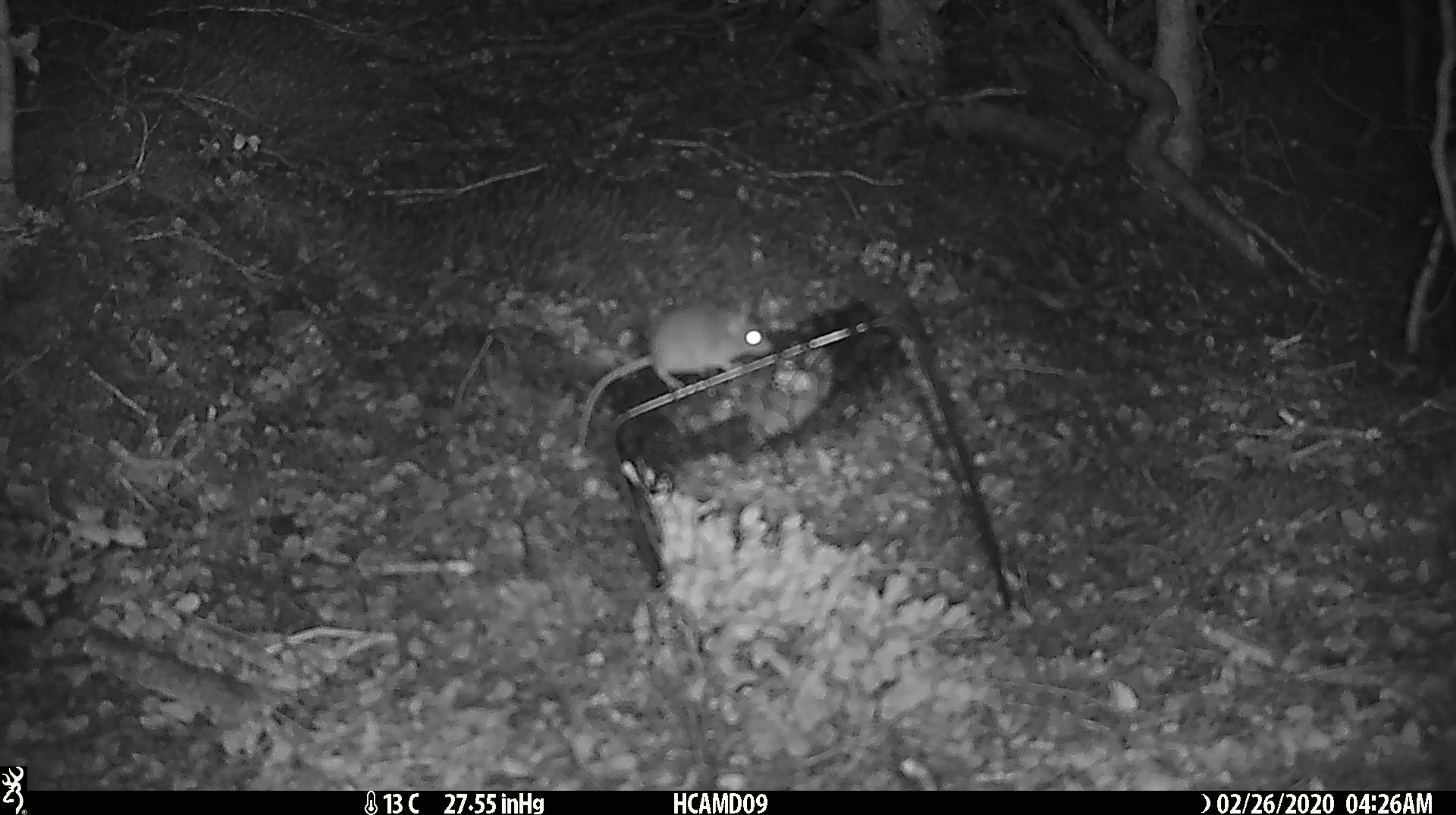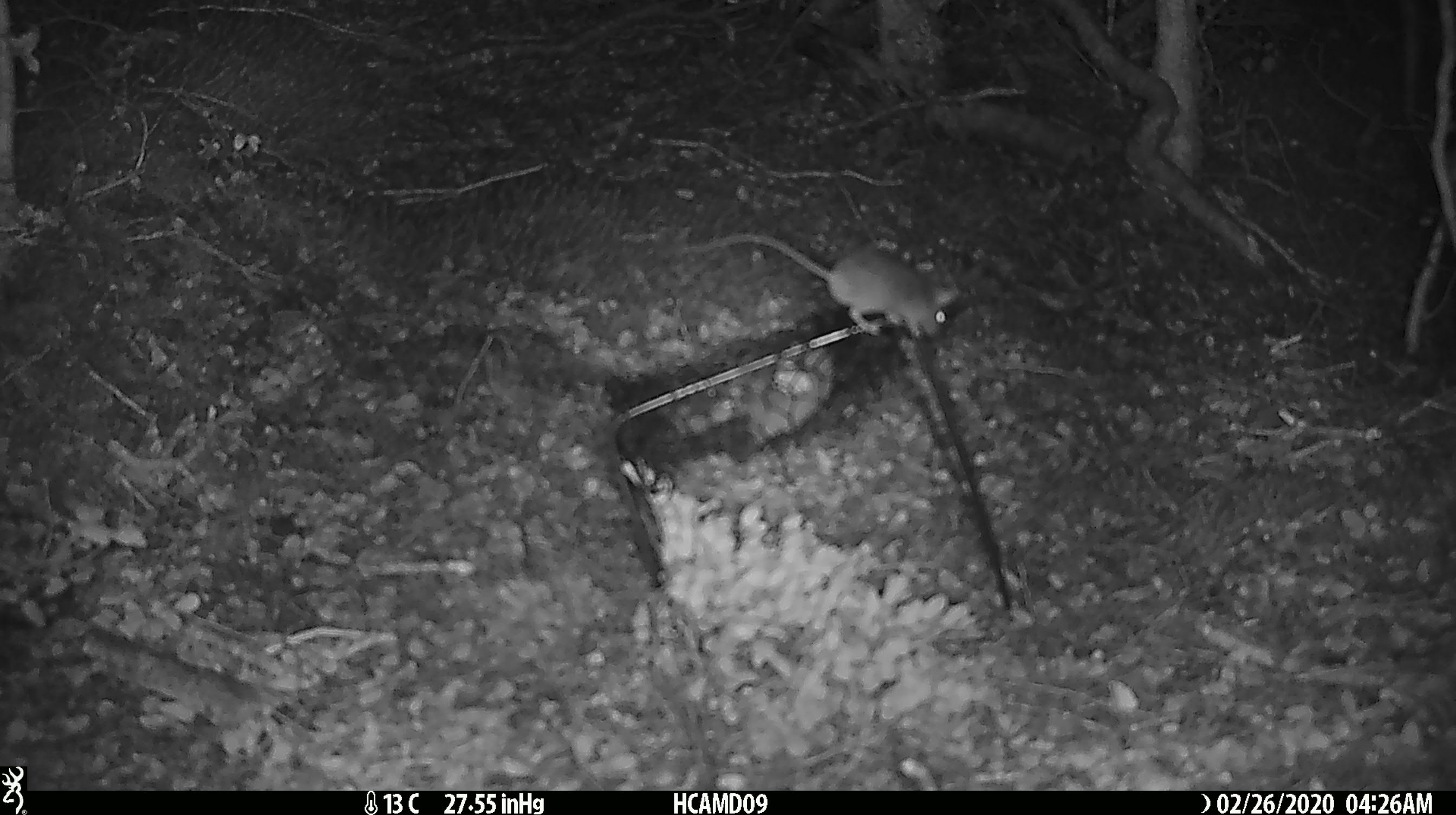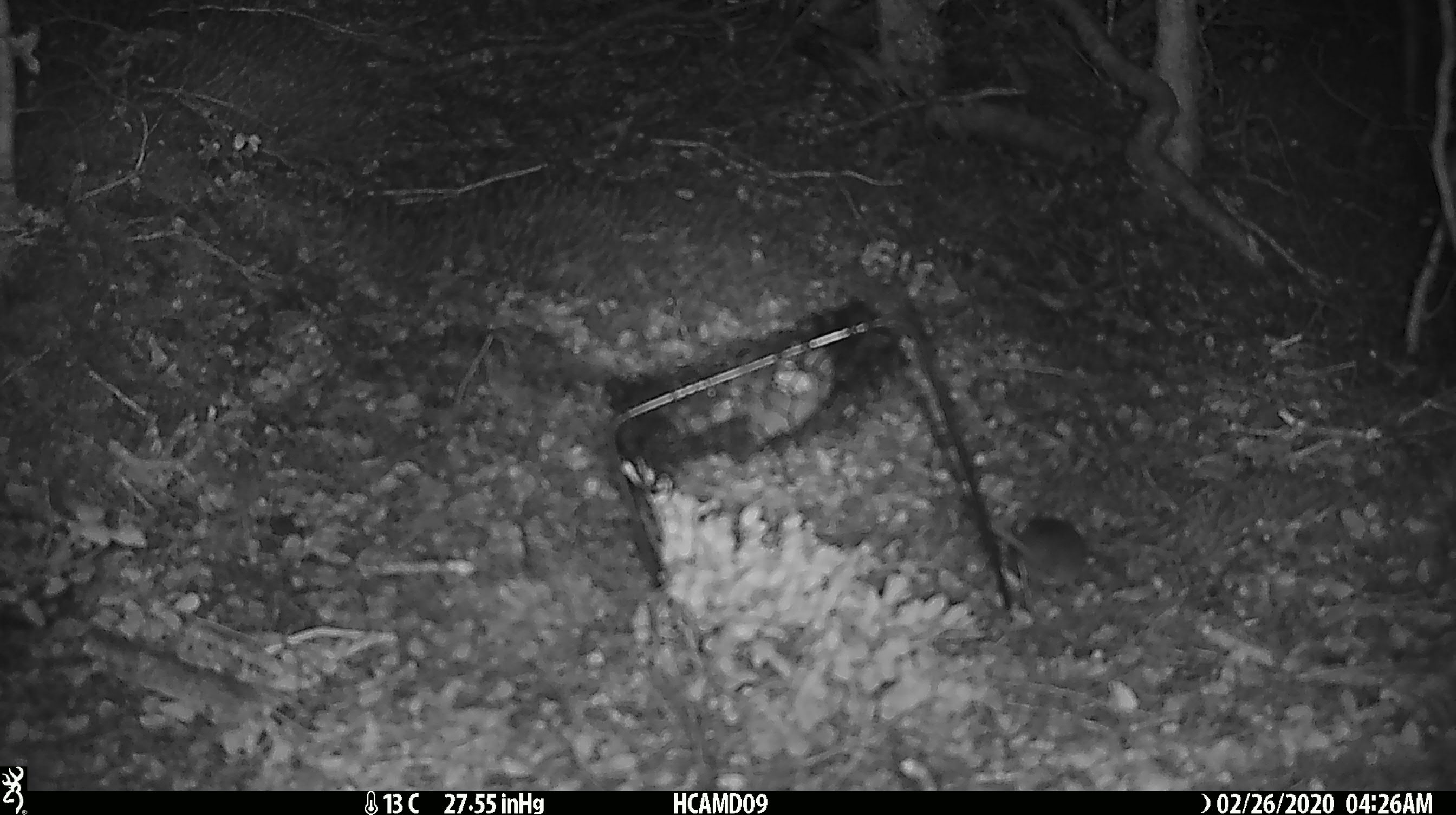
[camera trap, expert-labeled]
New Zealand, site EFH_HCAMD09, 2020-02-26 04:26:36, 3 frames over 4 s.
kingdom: Animalia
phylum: Chordata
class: Mammalia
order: Rodentia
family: Muridae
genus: Mus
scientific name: Mus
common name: mouse